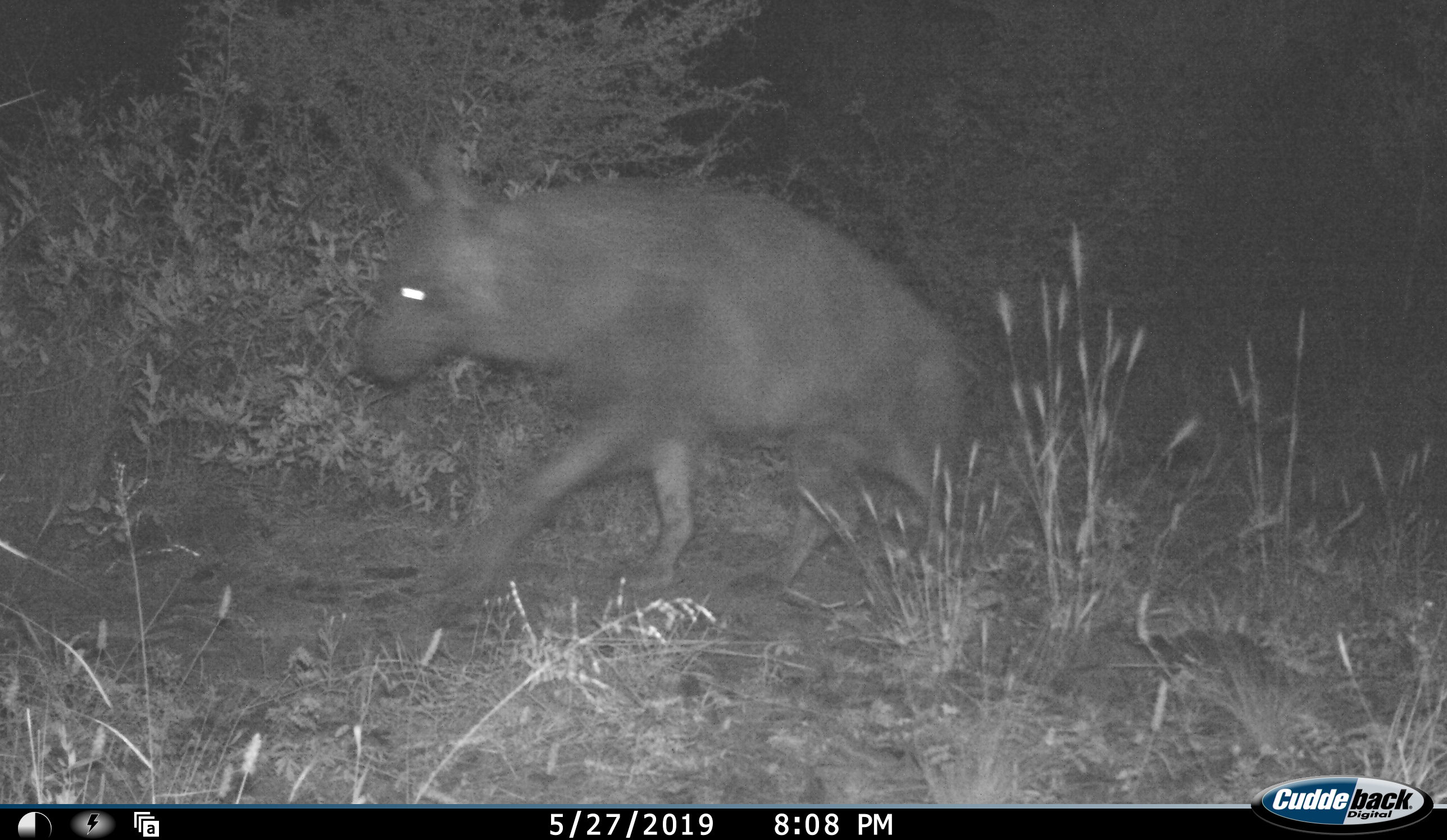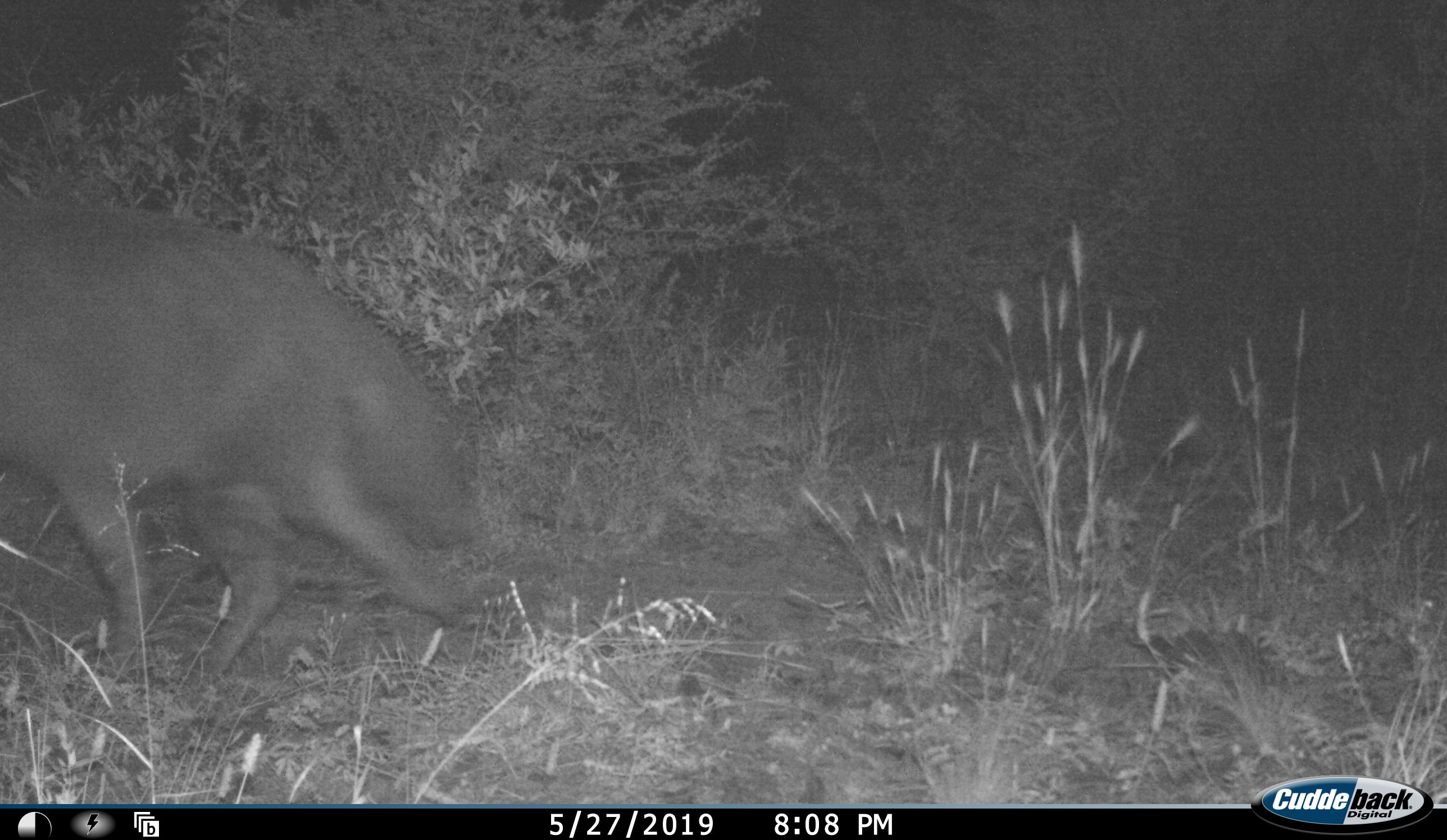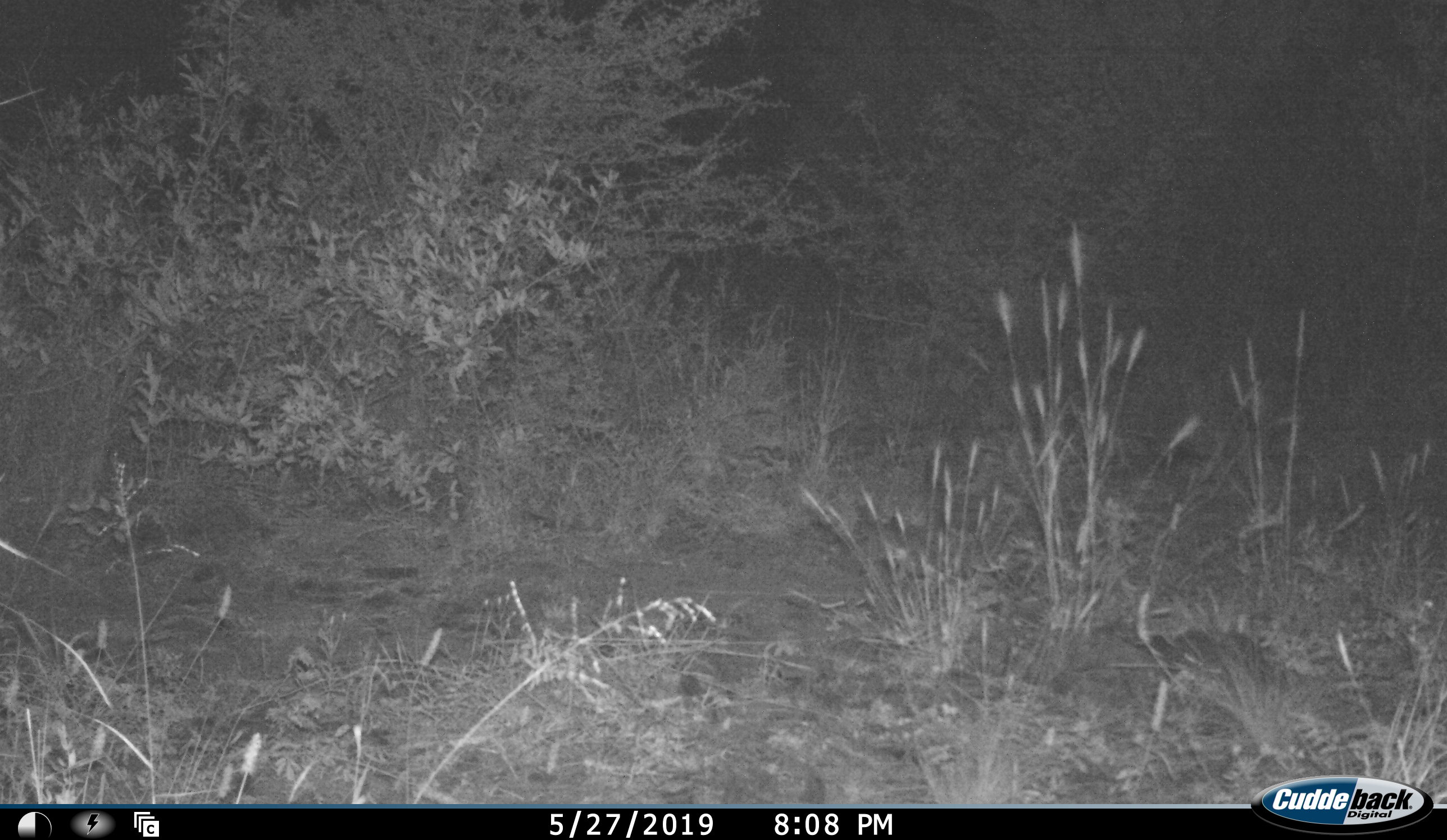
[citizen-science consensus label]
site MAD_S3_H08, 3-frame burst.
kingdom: Animalia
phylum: Chordata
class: Mammalia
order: Carnivora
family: Hyaenidae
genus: Parahyaena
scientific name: Parahyaena brunnea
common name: brown hyena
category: hyenabrown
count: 1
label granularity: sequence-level